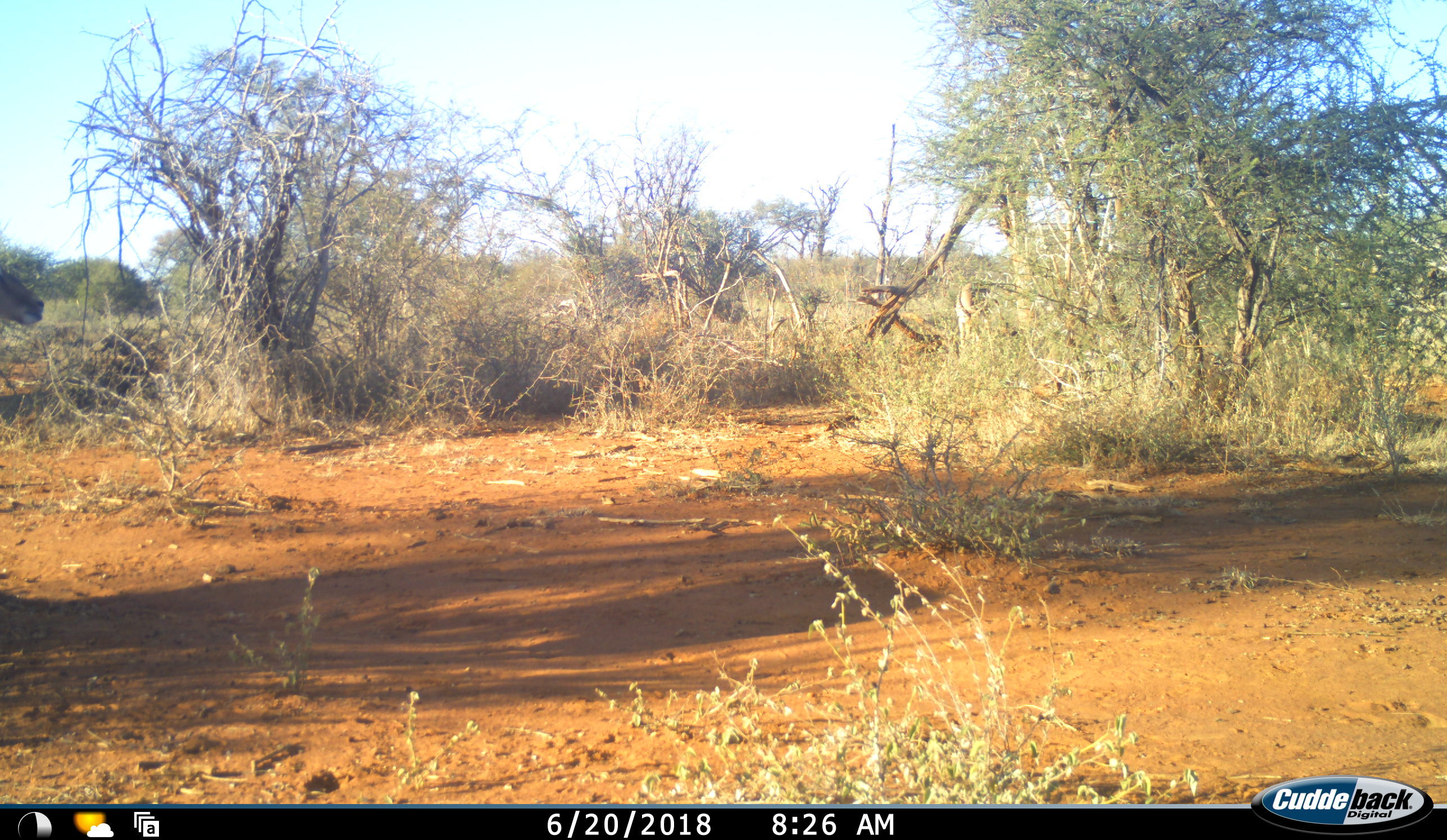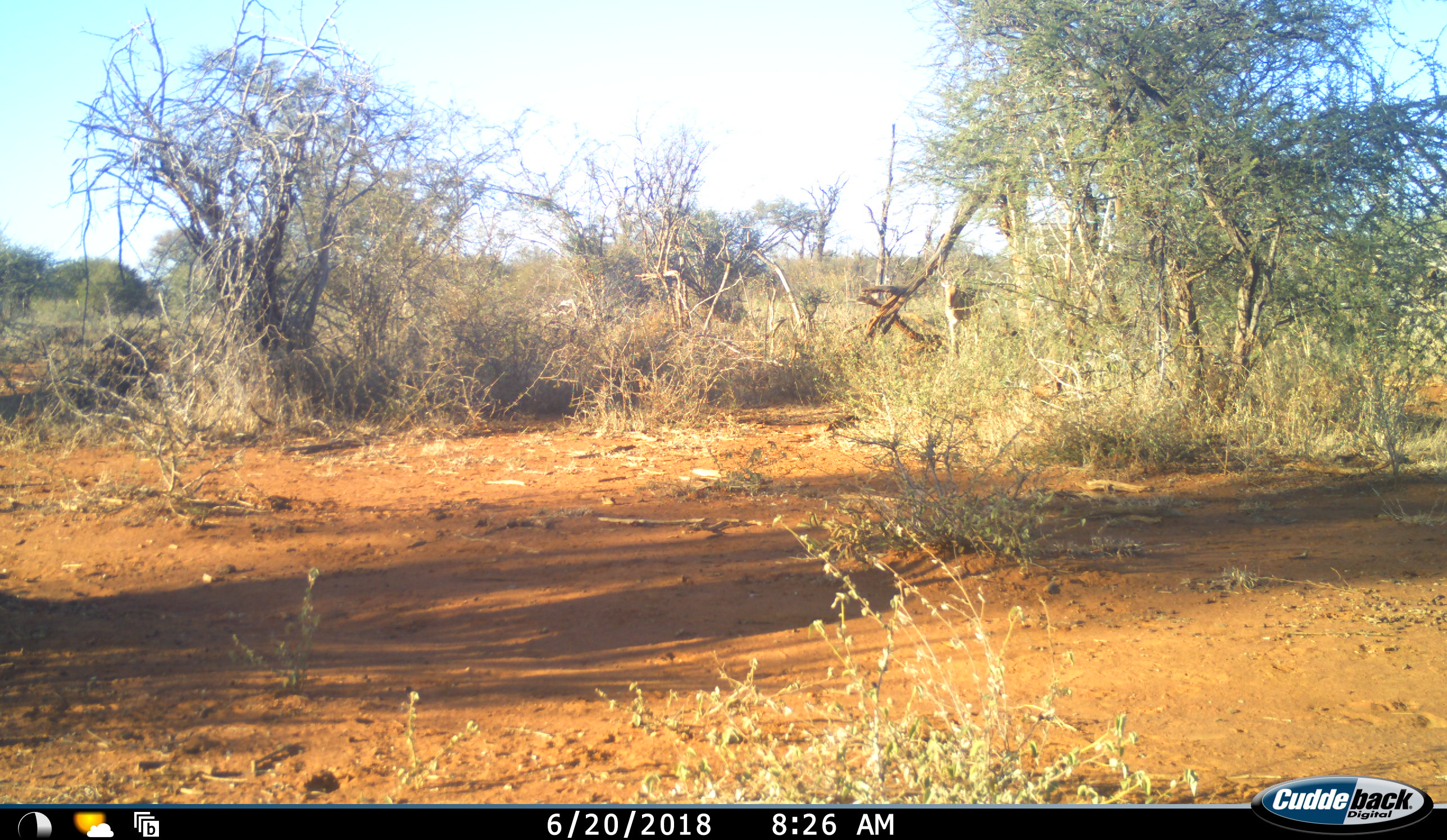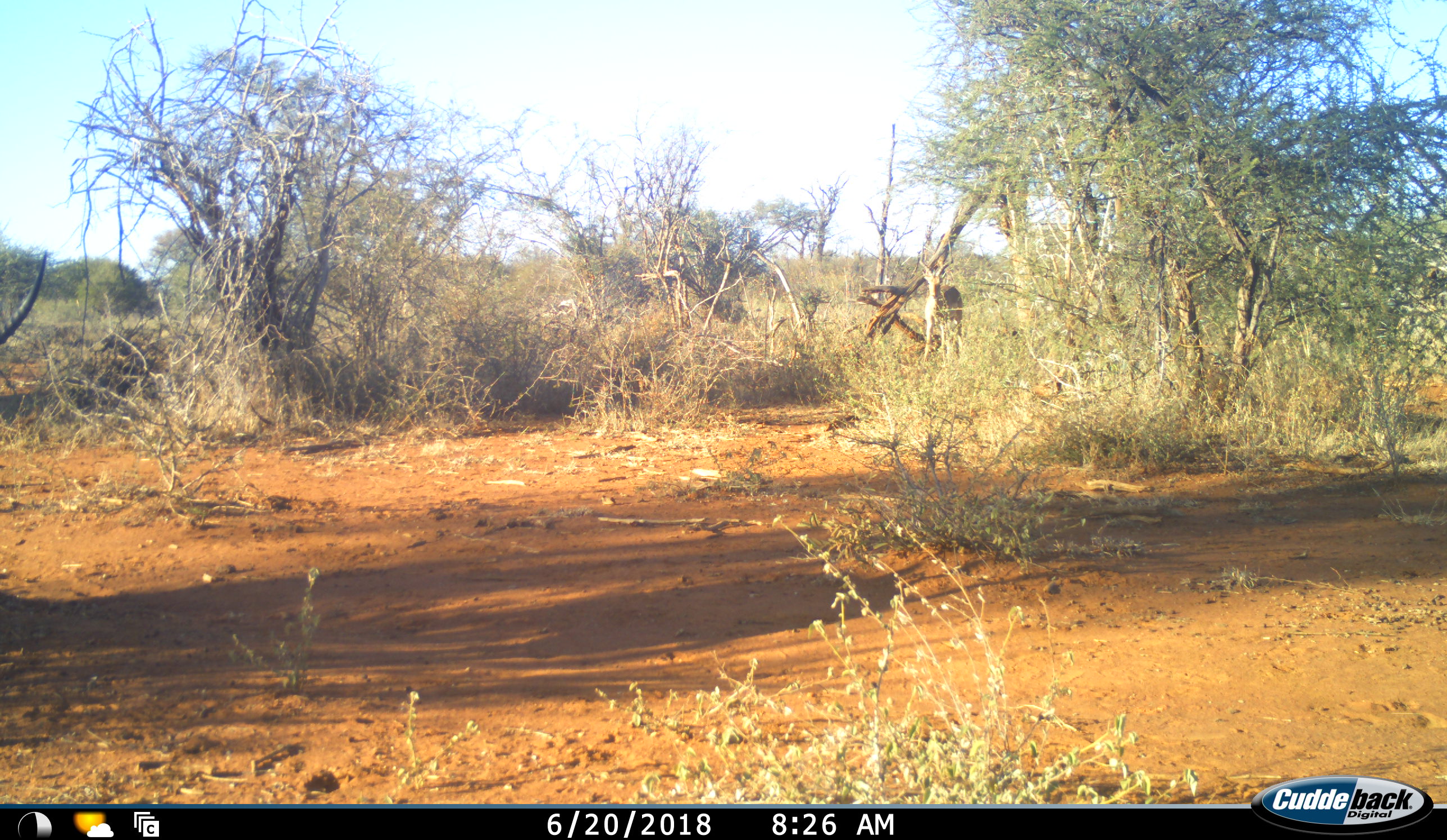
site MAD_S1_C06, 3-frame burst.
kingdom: Animalia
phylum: Chordata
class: Mammalia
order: Artiodactyla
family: Bovidae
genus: Aepyceros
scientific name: Aepyceros melampus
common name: impala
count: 2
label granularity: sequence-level